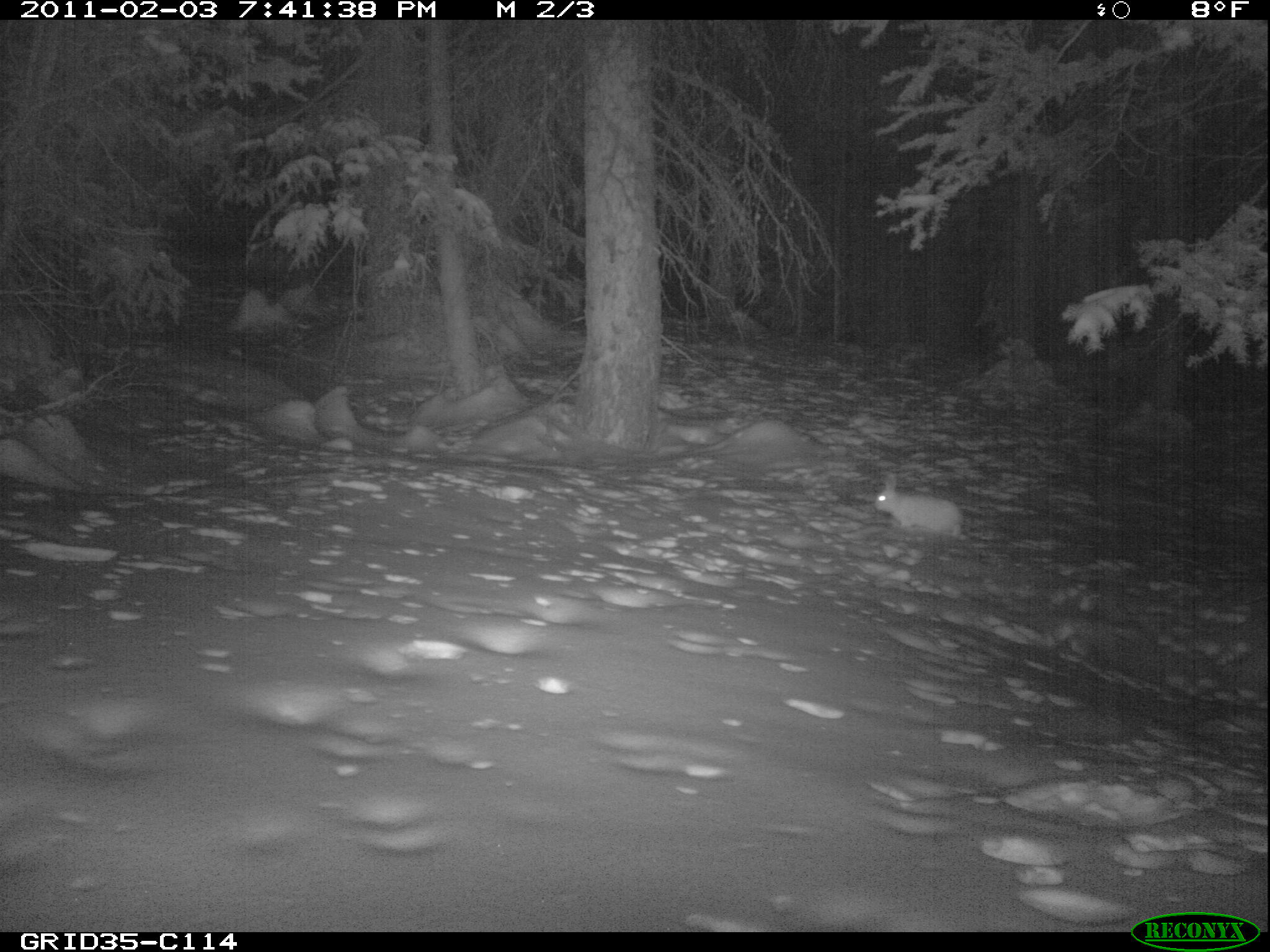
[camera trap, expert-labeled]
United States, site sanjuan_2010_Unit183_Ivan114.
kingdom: Animalia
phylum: Chordata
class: Mammalia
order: Lagomorpha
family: Leporidae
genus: Lepus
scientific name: Lepus americanus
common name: snowshoe hare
Lepus americanus (snowshoe hare).